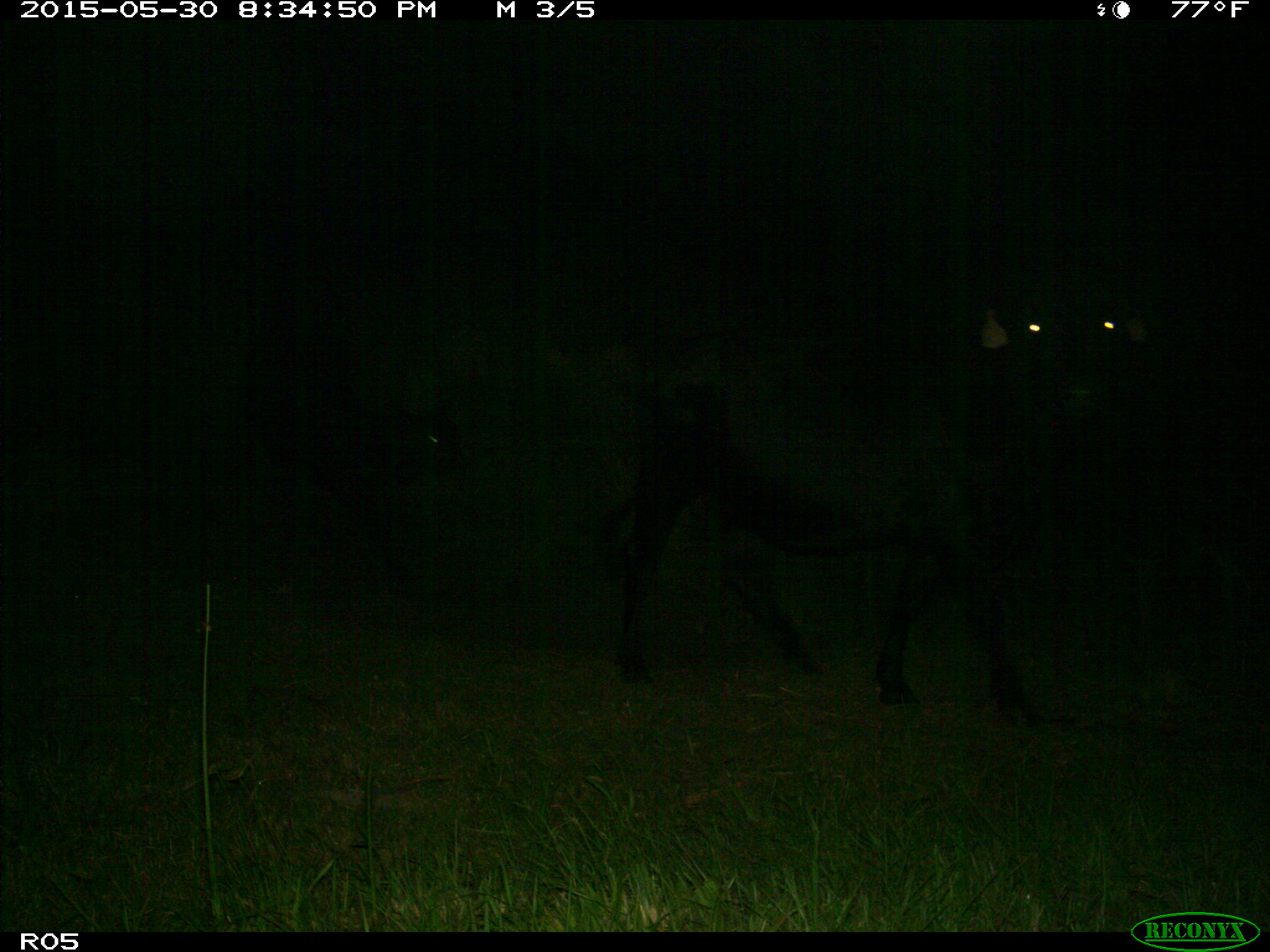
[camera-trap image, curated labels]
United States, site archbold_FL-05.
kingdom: Animalia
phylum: Chordata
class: Mammalia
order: Artiodactyla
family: Bovidae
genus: Bos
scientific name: Bos taurus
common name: domestic cow